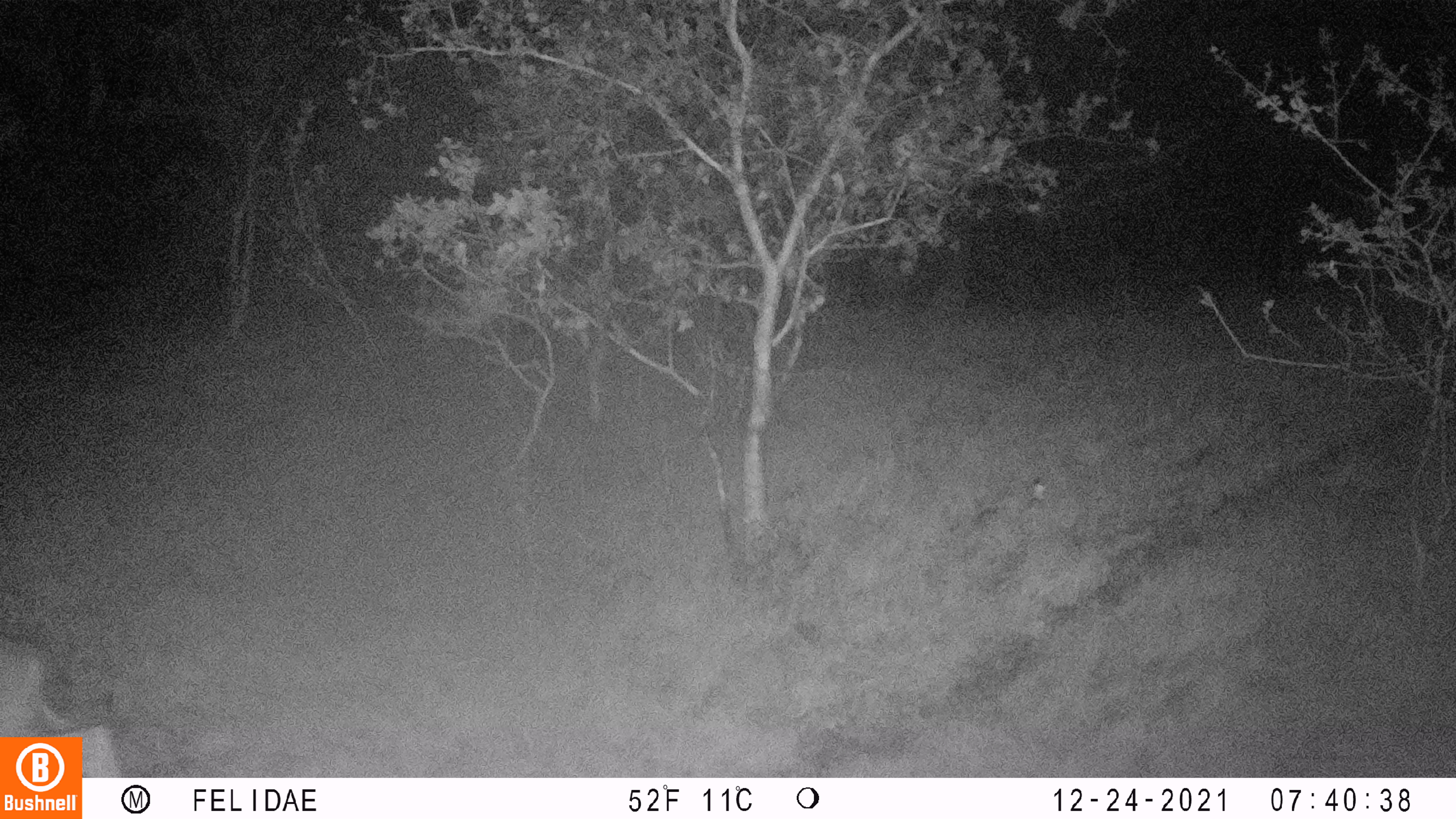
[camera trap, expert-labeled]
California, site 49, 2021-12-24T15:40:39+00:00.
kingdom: Animalia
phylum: Chordata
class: Mammalia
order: Artiodactyla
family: Cervidae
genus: Odocoileus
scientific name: Odocoileus hemionus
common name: mule deer